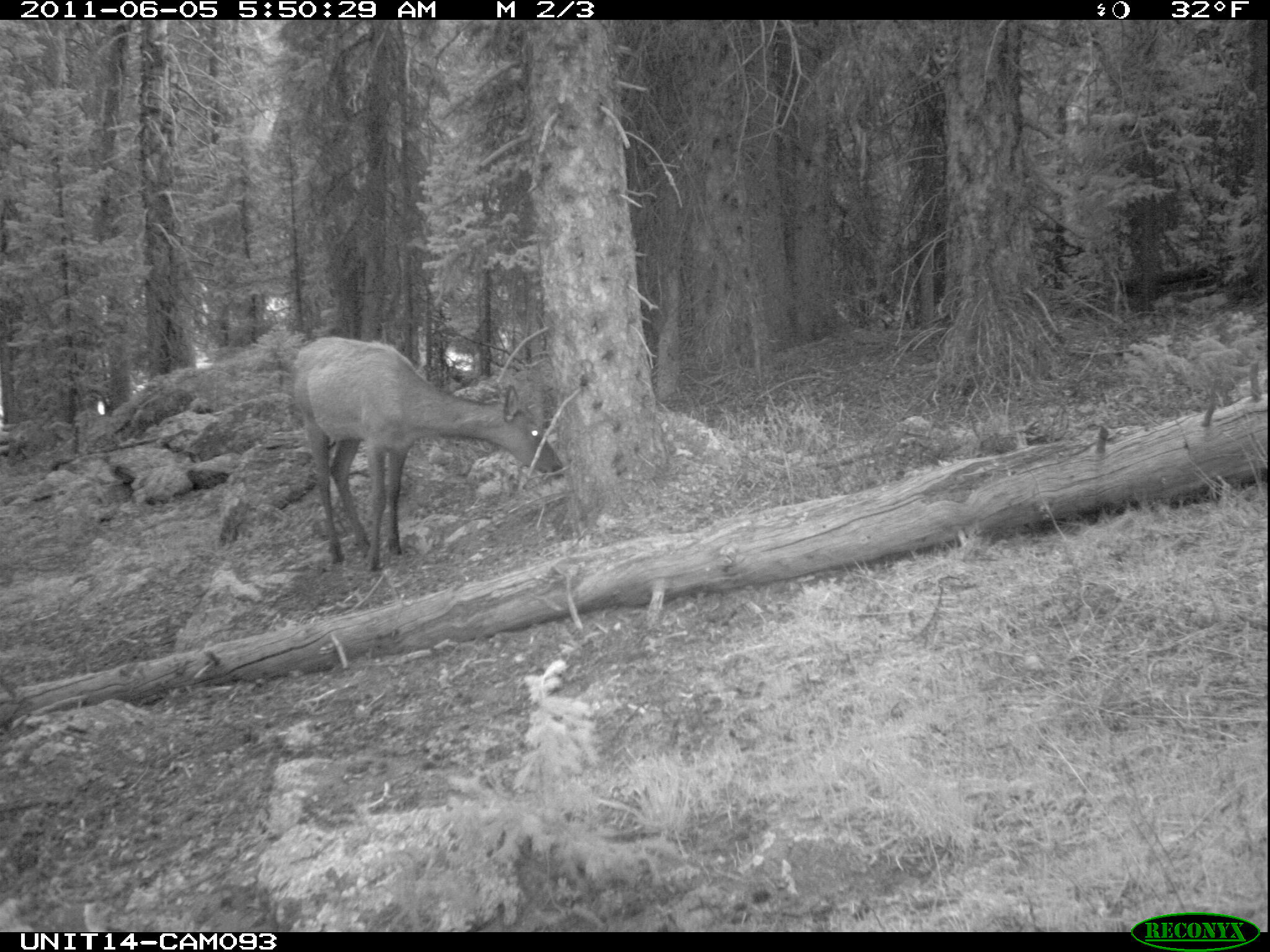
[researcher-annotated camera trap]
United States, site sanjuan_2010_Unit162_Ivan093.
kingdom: Animalia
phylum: Chordata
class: Mammalia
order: Artiodactyla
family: Cervidae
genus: Cervus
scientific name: Cervus elaphus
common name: red deer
Cervus elaphus (red deer).